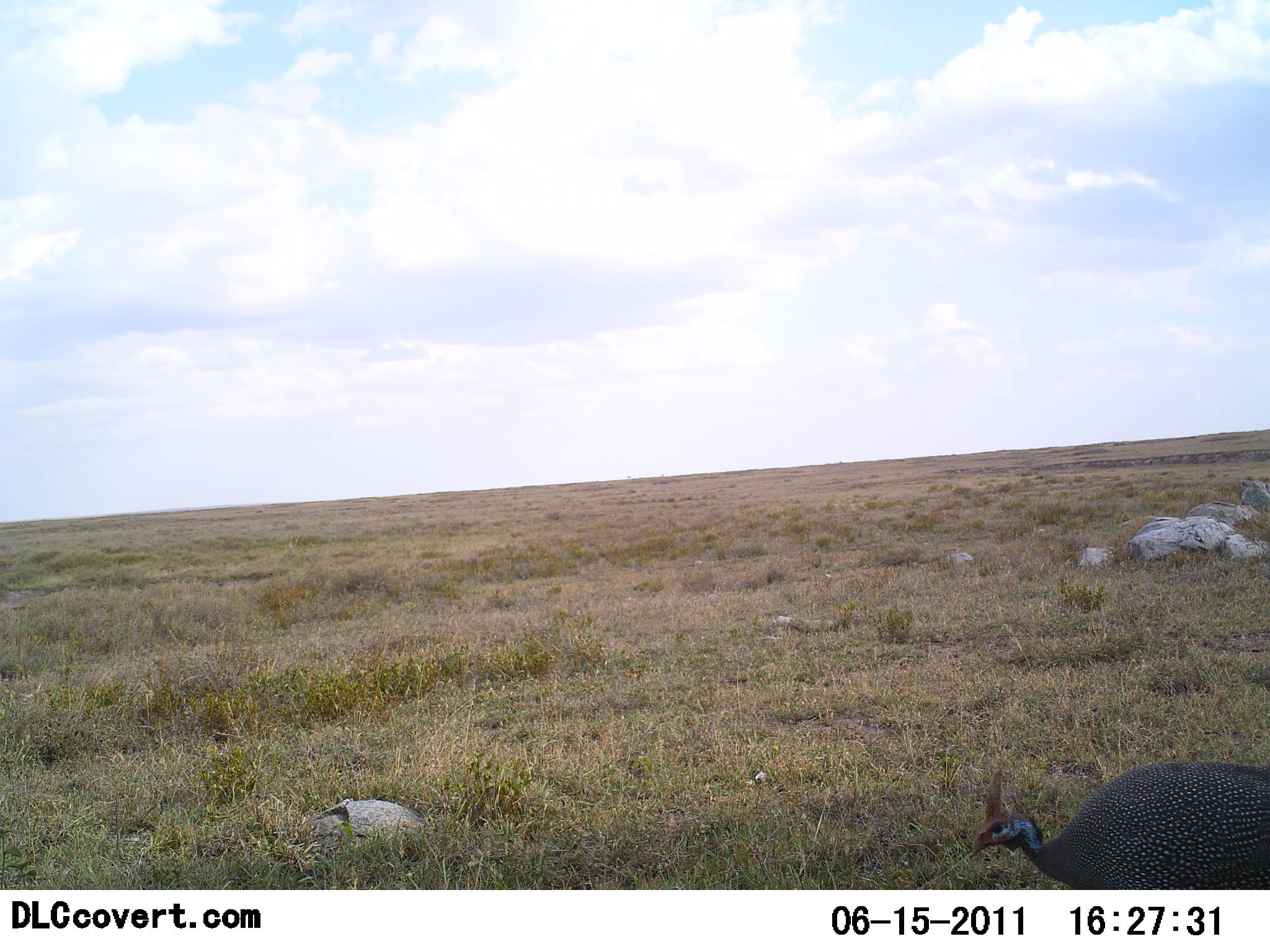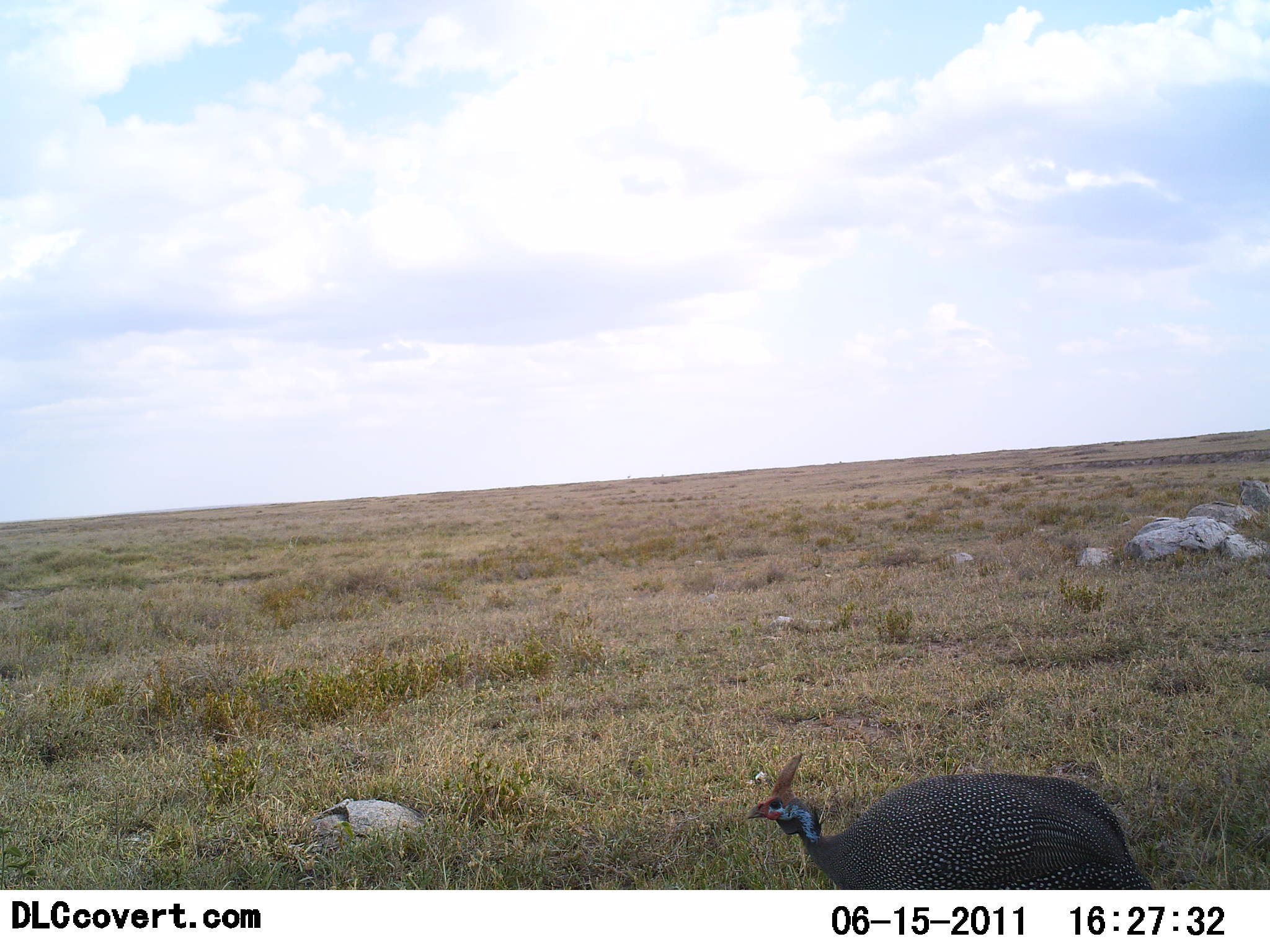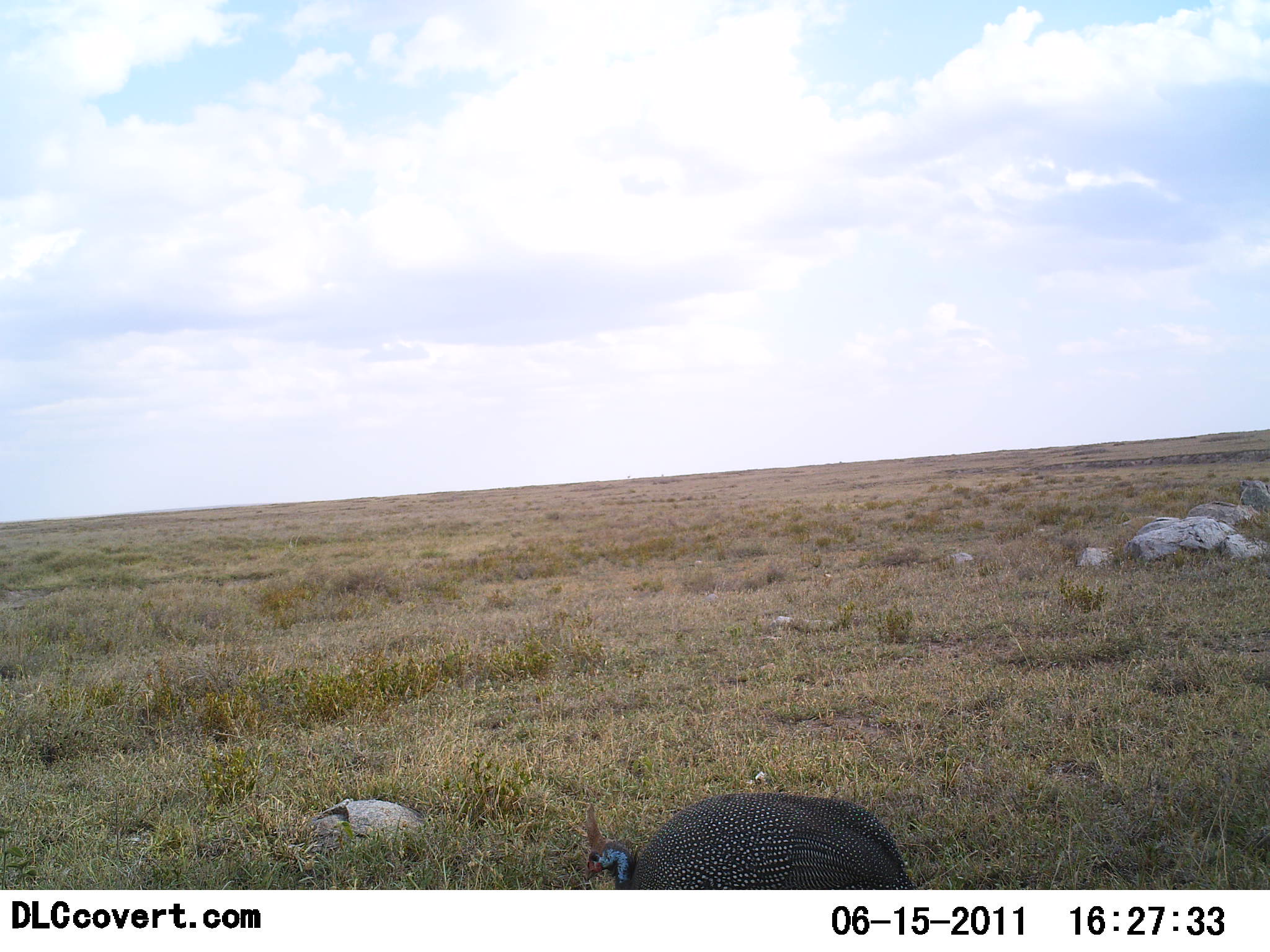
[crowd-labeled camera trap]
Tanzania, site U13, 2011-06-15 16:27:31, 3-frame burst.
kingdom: Animalia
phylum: Chordata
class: Aves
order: Galliformes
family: Numididae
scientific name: Numididae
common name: guinea fowl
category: guineafowl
Guineafowl (guinea fowl) (Numididae), count 1. Behavior (volunteer vote fractions): standing 9%, resting 0%, moving 91%, interacting 0%. Young present (vote fraction): 0%. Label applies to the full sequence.